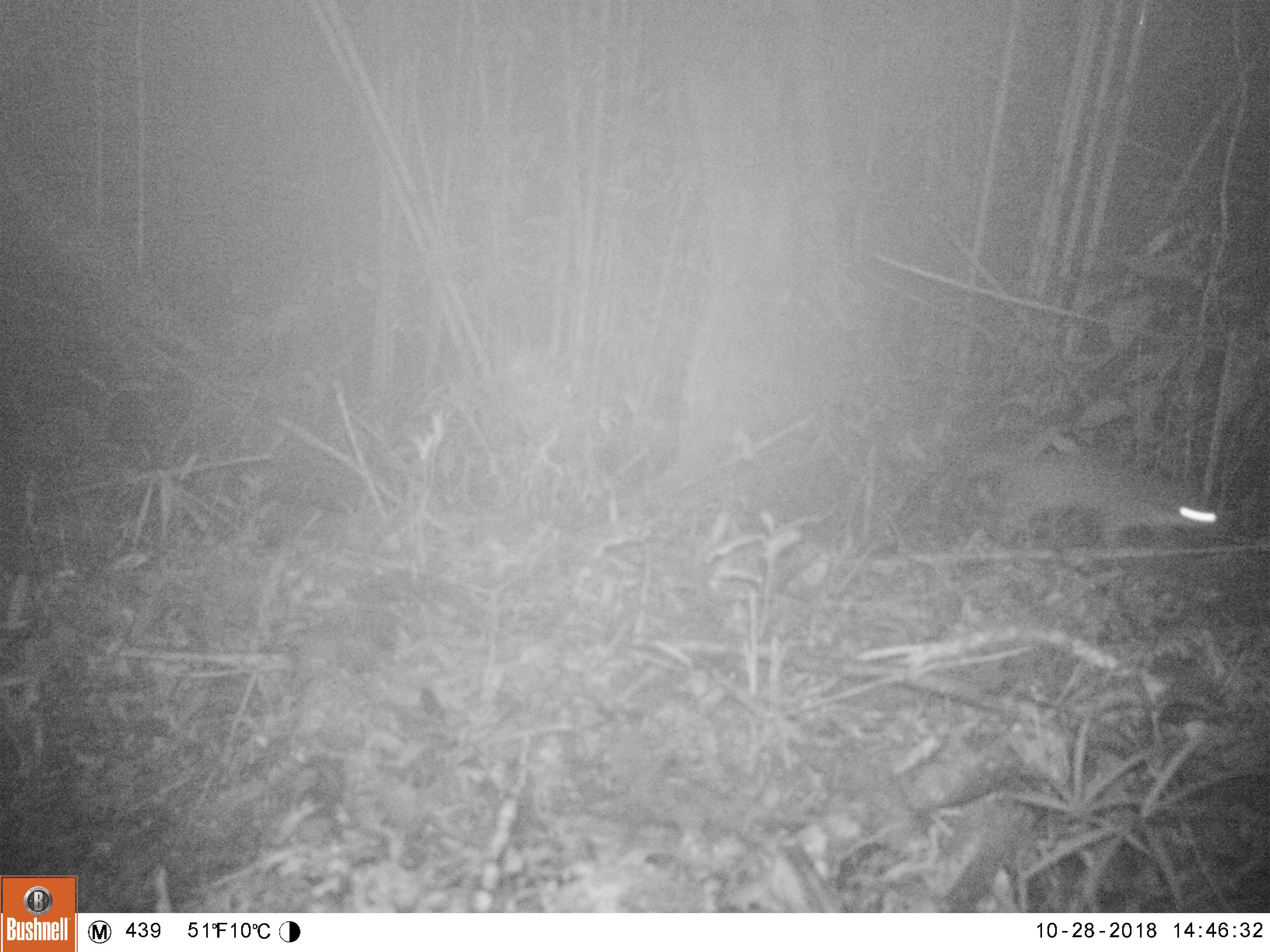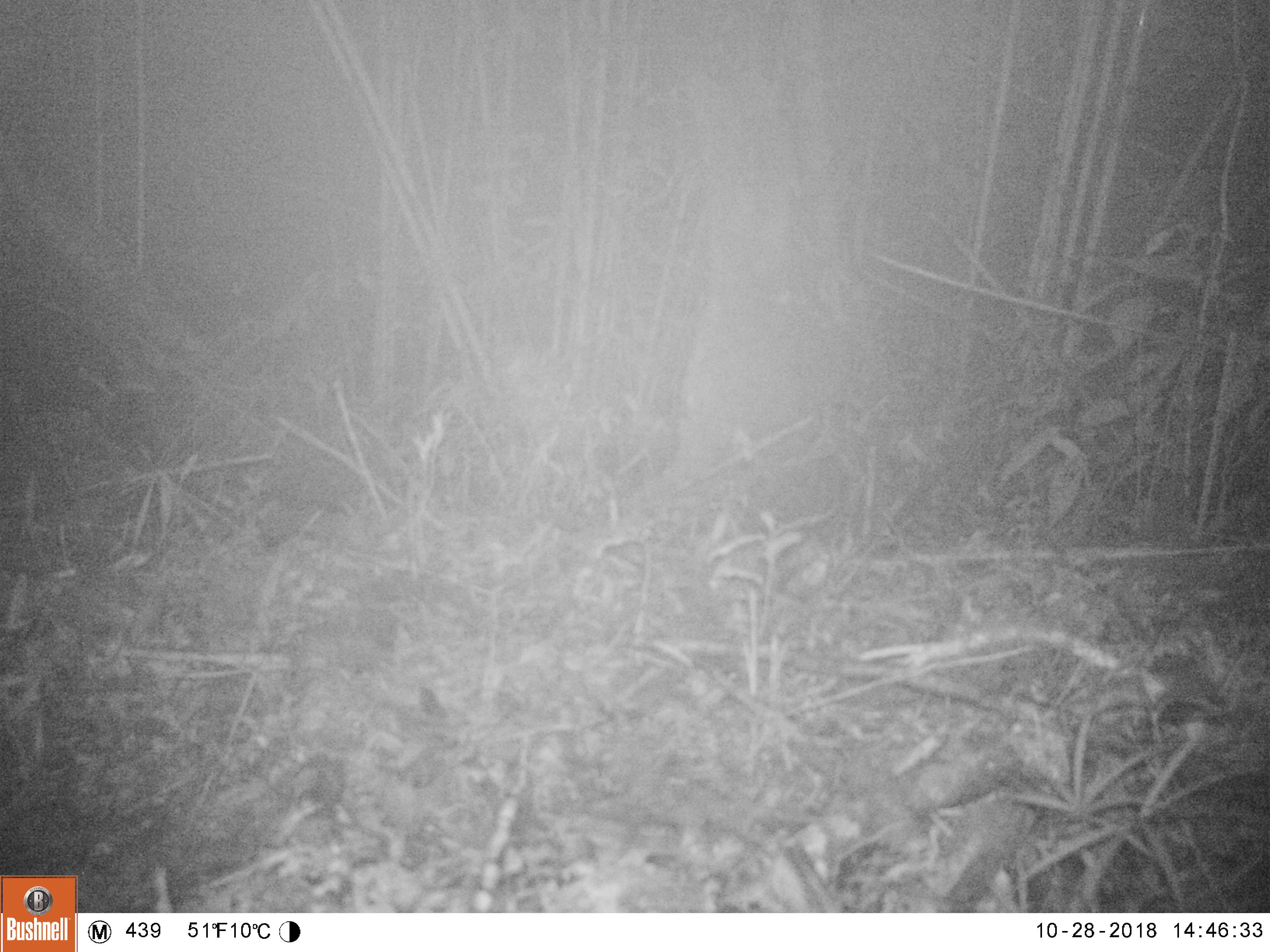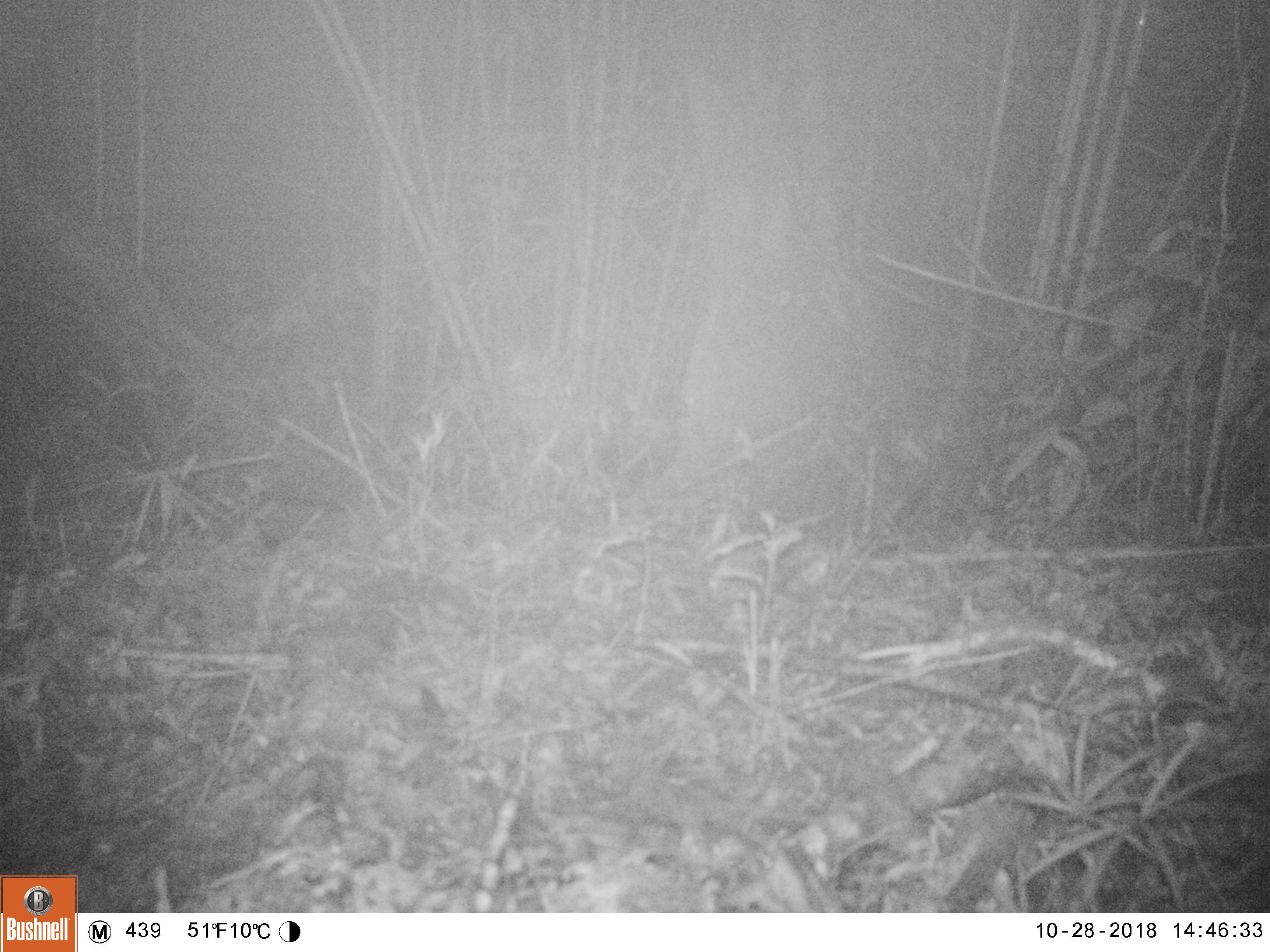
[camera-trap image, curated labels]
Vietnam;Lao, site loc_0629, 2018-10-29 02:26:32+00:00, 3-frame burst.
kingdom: Animalia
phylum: Chordata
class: Mammalia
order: Carnivora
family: Mustelidae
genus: Melogale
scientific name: Melogale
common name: ferret badger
Ferret badger (Melogale). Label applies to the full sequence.